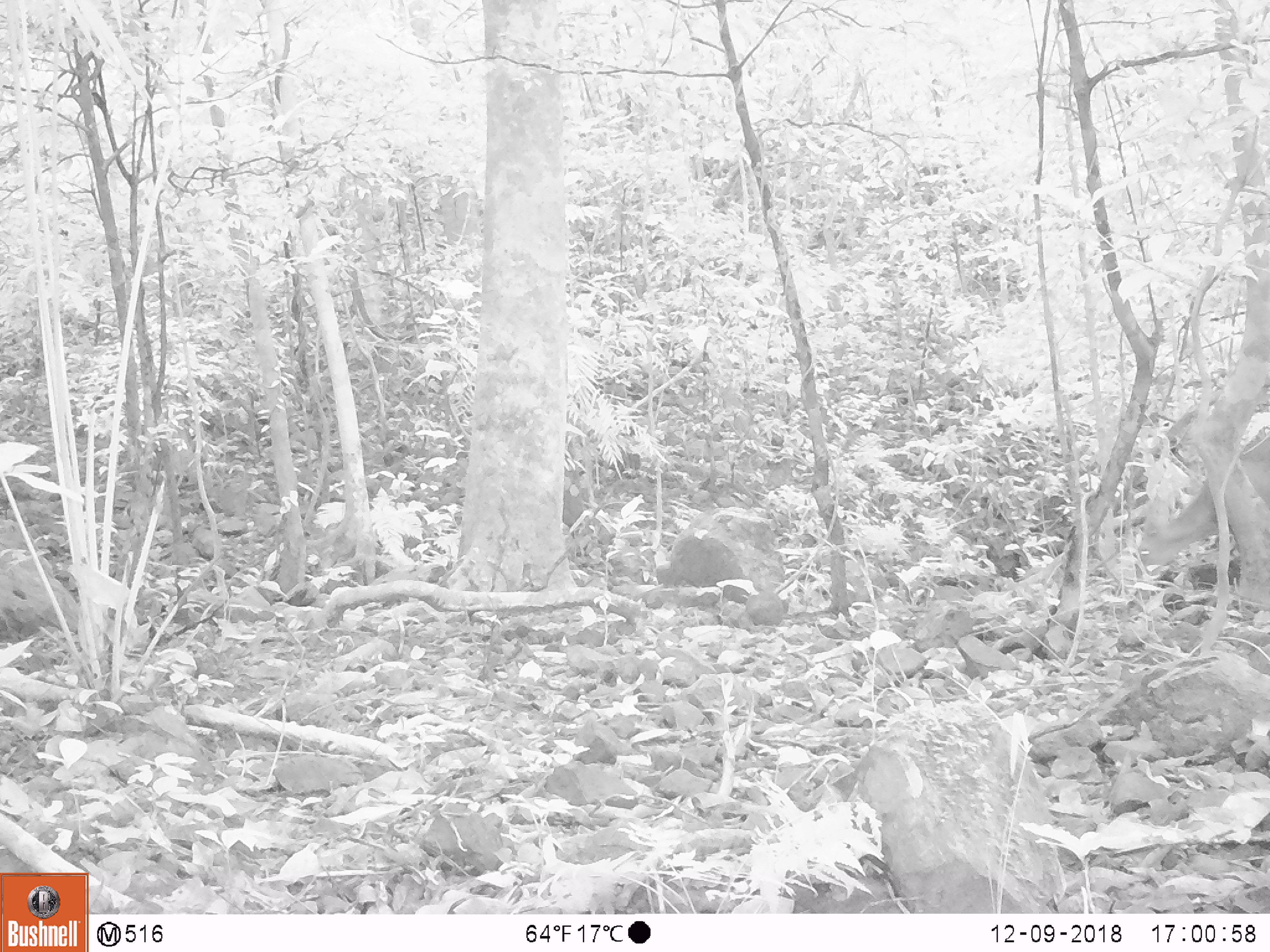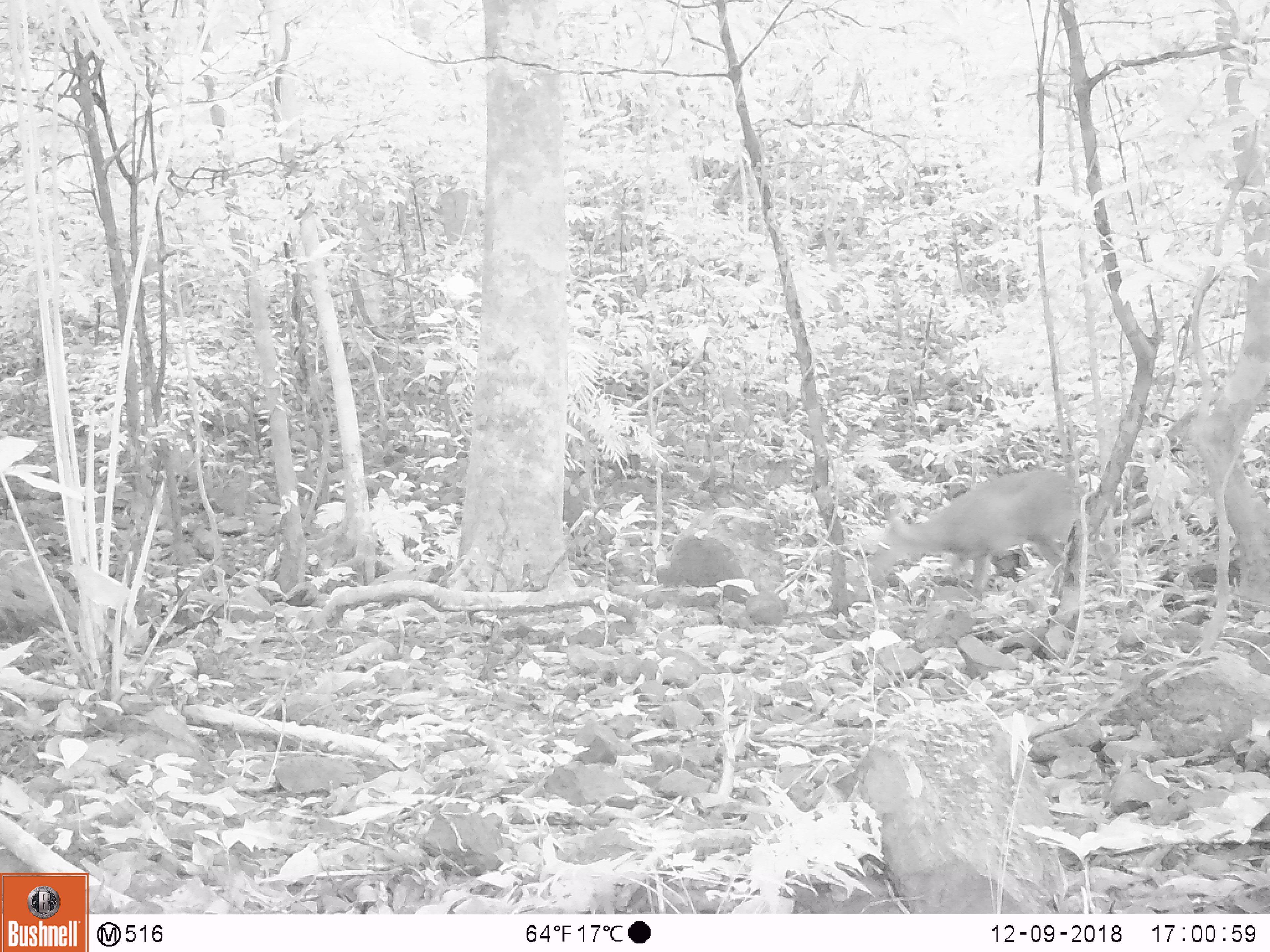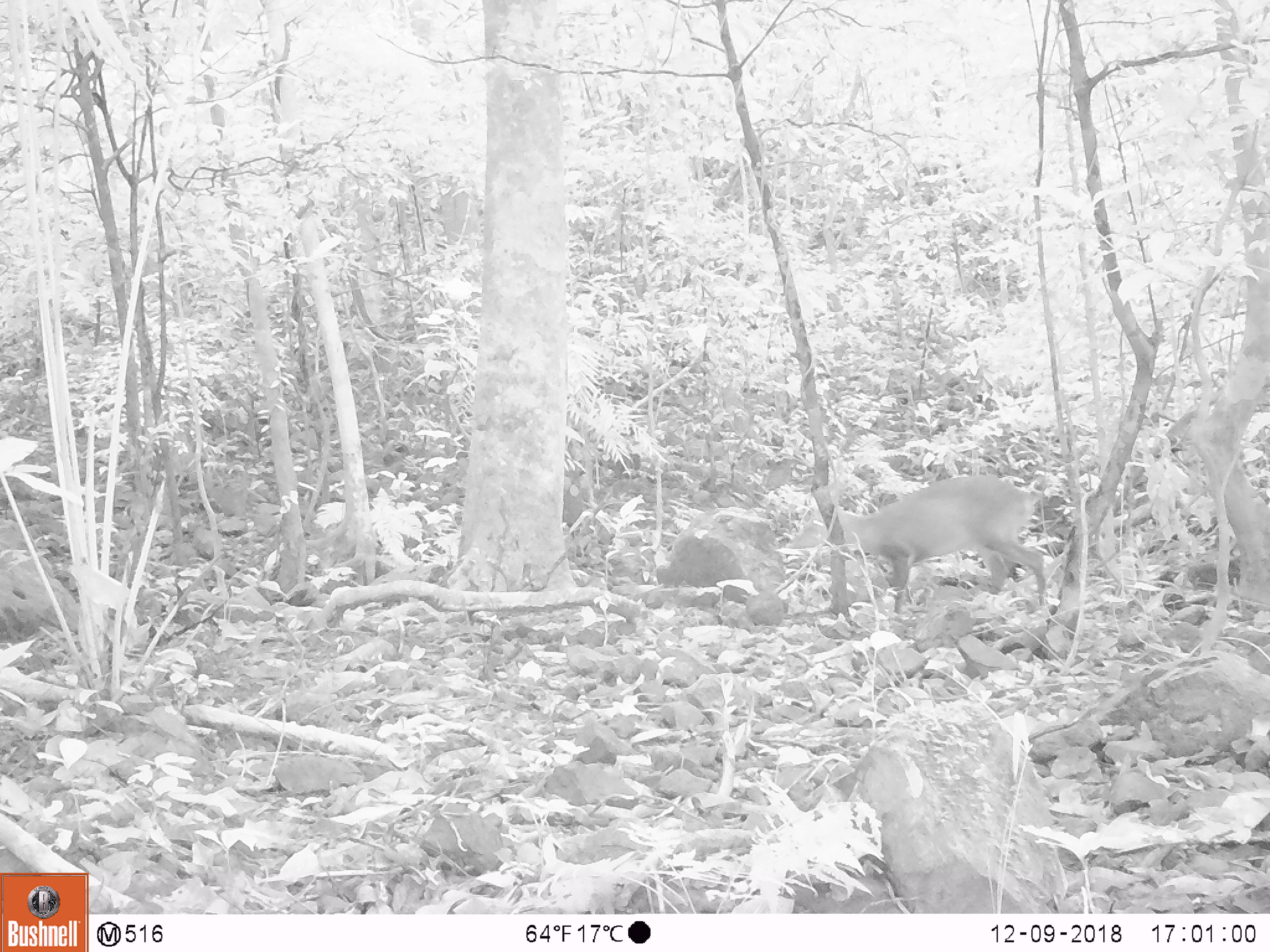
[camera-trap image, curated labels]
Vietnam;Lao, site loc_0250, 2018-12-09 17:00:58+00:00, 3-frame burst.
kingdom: Animalia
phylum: Chordata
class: Mammalia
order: Artiodactyla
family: Cervidae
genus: Muntiacus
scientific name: Muntiacus vuquangensis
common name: large-antlered muntjac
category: large antlered muntjac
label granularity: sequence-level